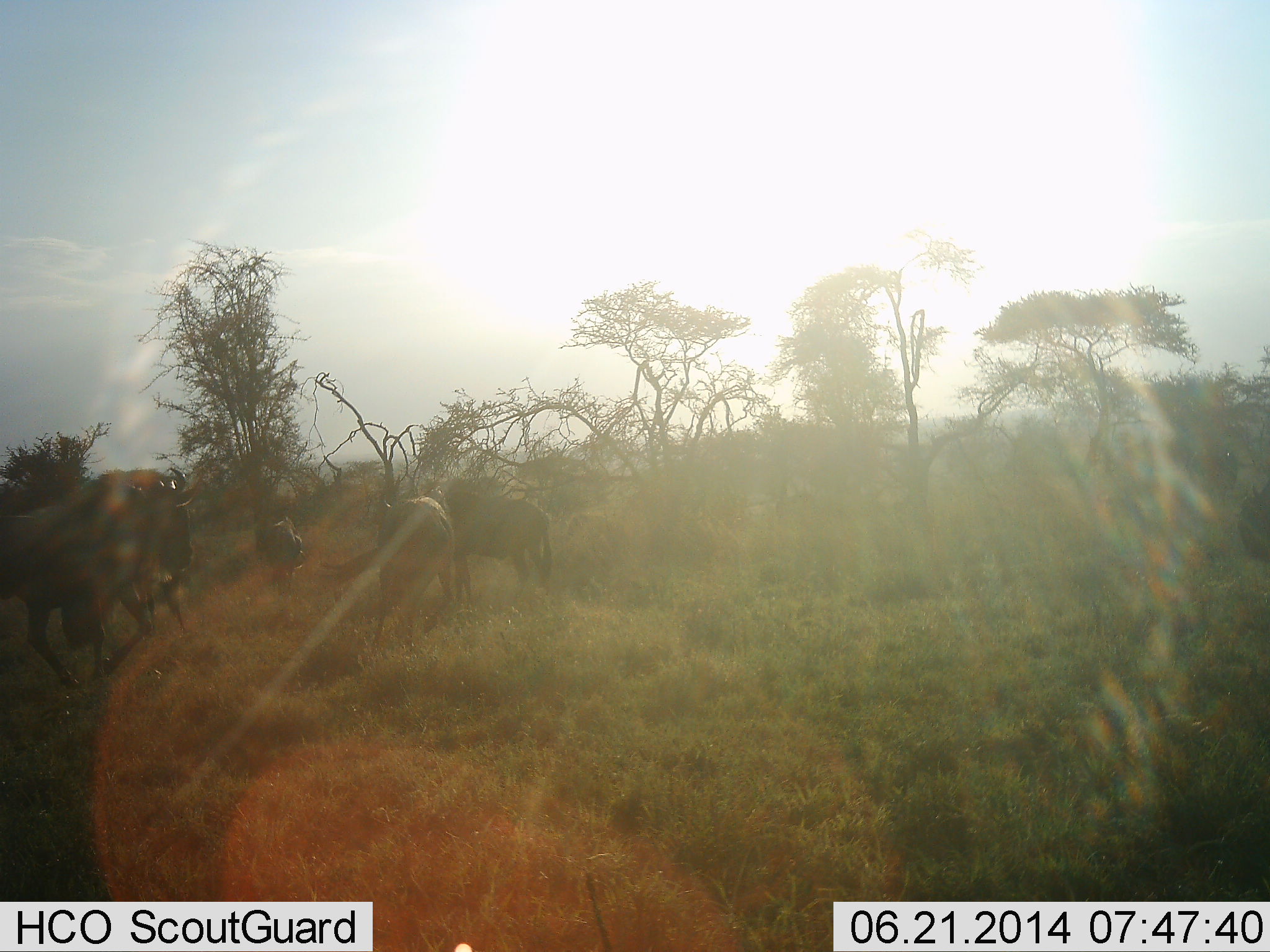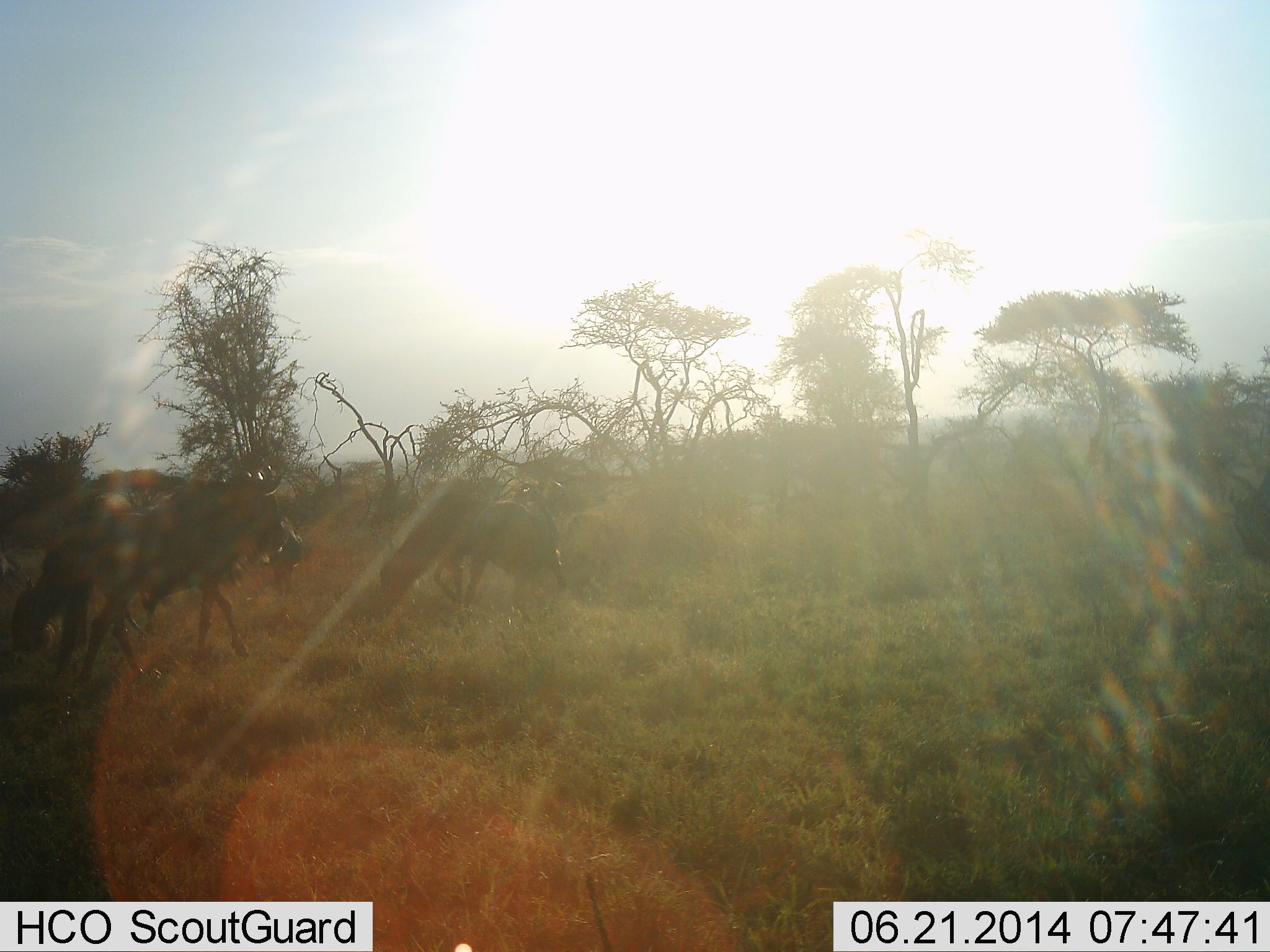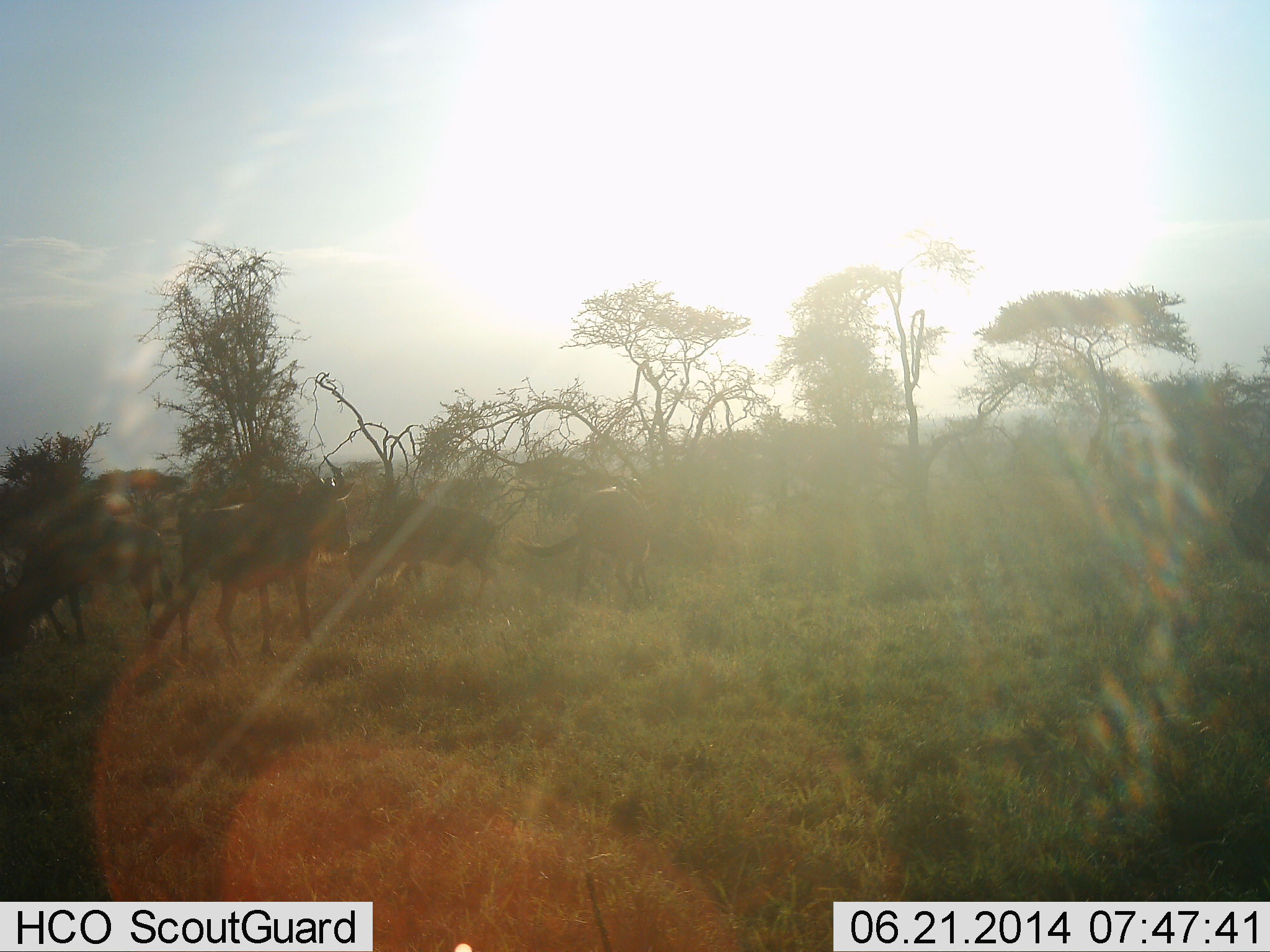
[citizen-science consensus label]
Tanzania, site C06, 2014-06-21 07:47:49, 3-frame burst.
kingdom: Animalia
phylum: Chordata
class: Mammalia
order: Artiodactyla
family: Bovidae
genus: Connochaetes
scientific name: Connochaetes taurinus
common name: blue wildebeest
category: wildebeest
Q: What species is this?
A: Wildebeest (blue wildebeest) (Connochaetes taurinus).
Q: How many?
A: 5.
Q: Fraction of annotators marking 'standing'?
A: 10%.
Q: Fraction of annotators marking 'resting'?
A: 0%.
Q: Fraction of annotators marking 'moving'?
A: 90%.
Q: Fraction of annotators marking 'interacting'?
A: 10%.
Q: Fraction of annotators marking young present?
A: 0%.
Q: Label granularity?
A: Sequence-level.